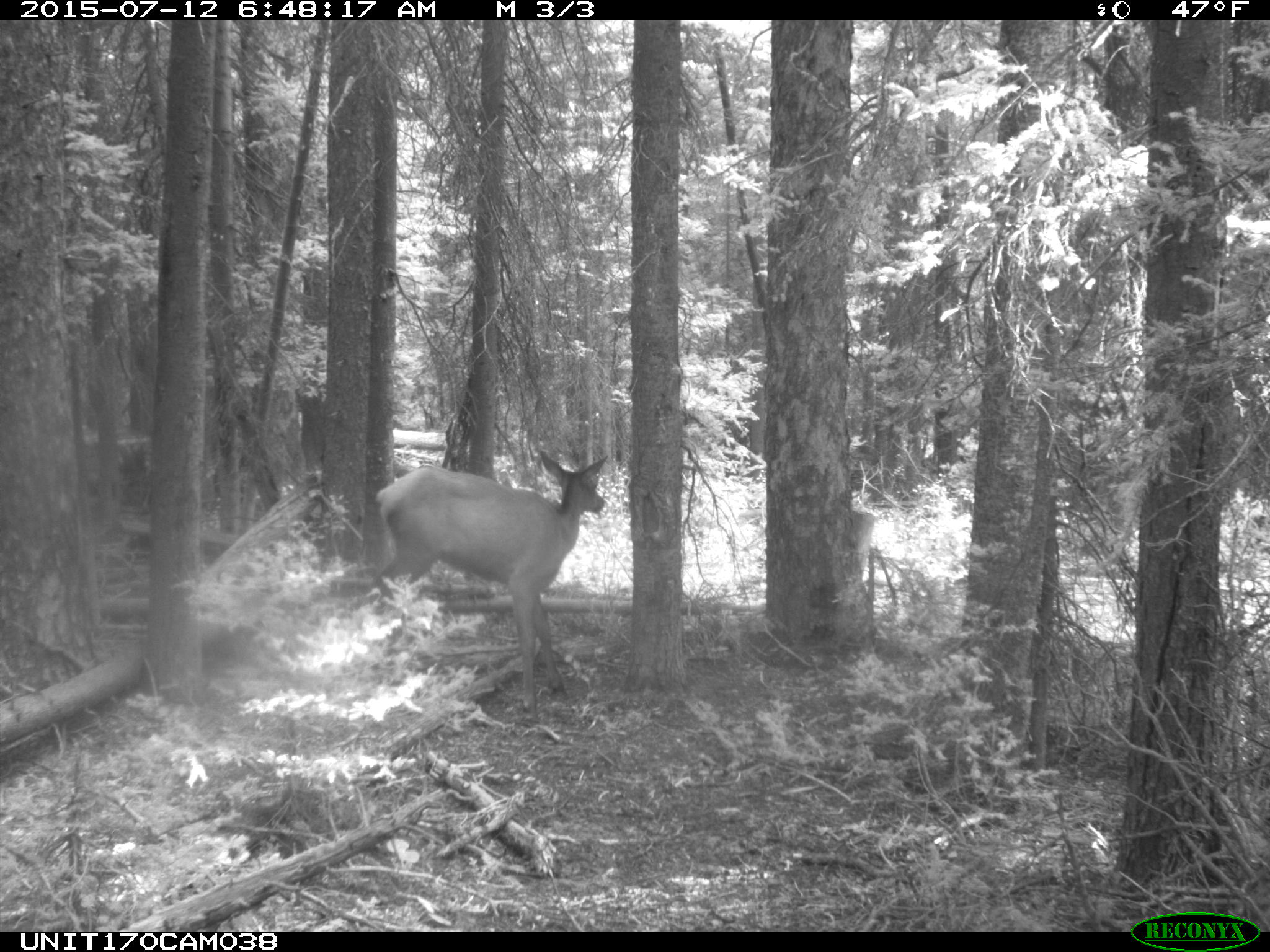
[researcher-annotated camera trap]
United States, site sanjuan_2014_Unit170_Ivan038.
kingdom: Animalia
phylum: Chordata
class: Mammalia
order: Artiodactyla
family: Cervidae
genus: Cervus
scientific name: Cervus elaphus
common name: red deer